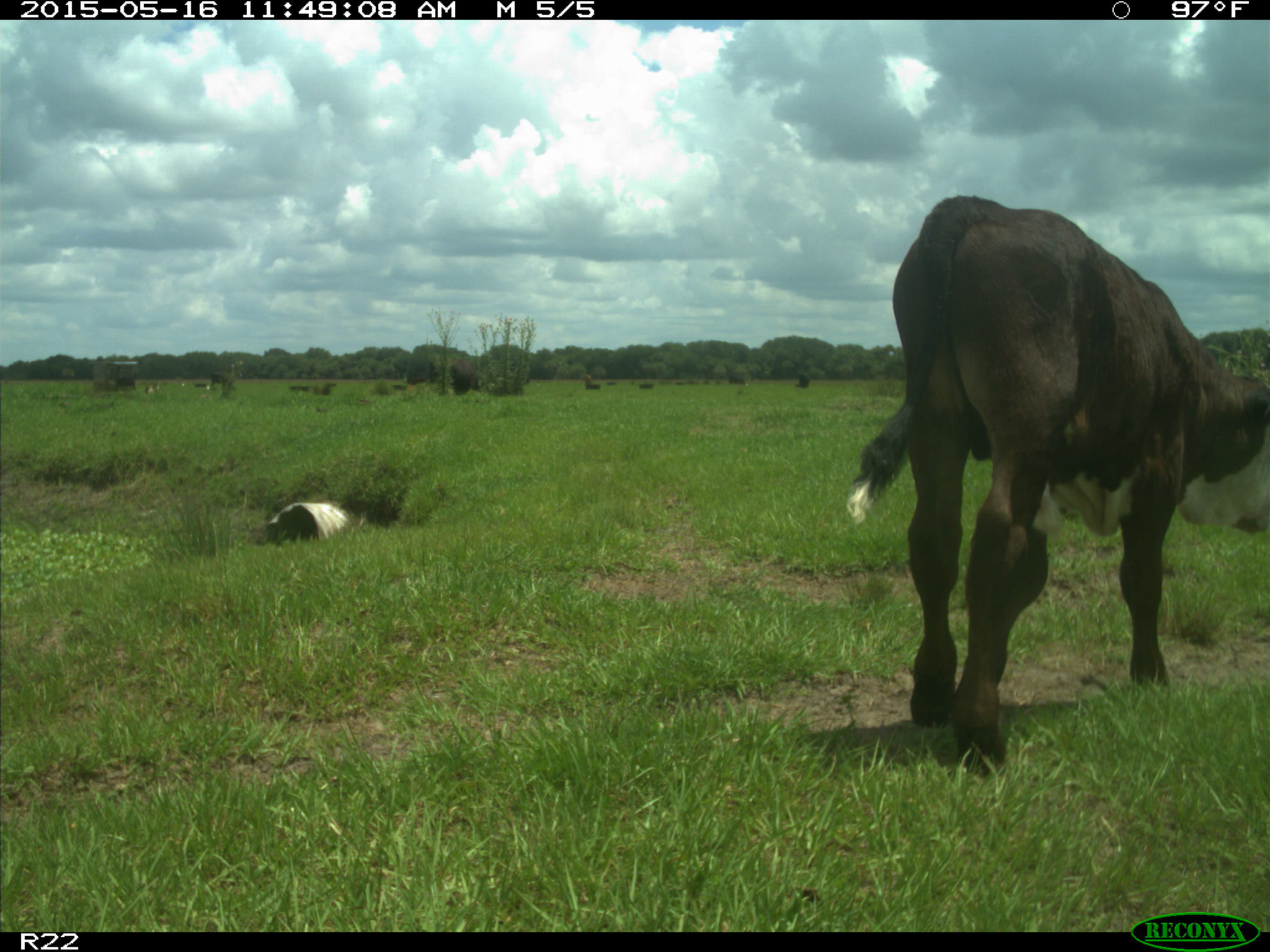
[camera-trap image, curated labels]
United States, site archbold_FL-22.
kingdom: Animalia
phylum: Chordata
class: Mammalia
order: Artiodactyla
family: Bovidae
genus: Bos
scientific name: Bos taurus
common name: domestic cow